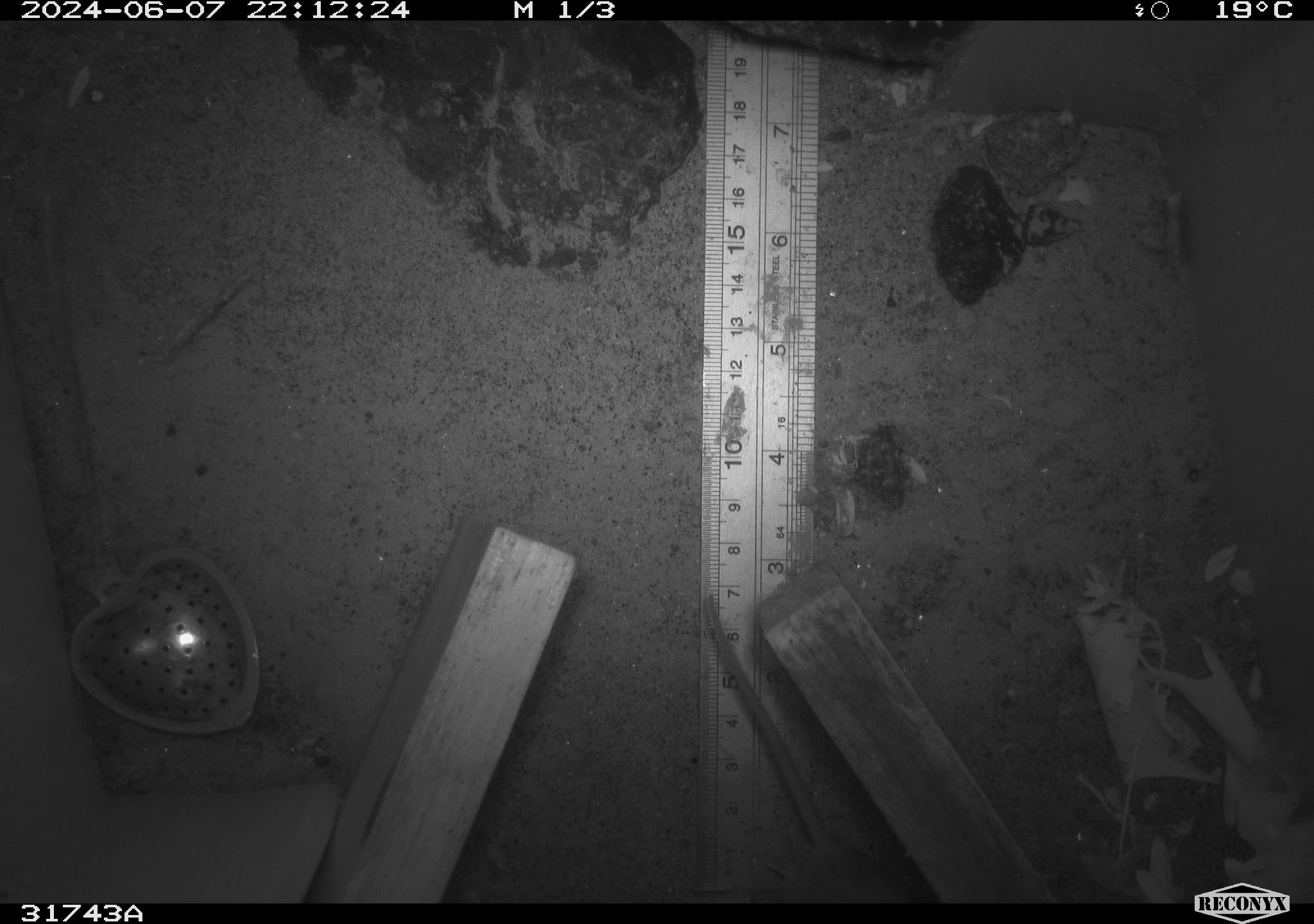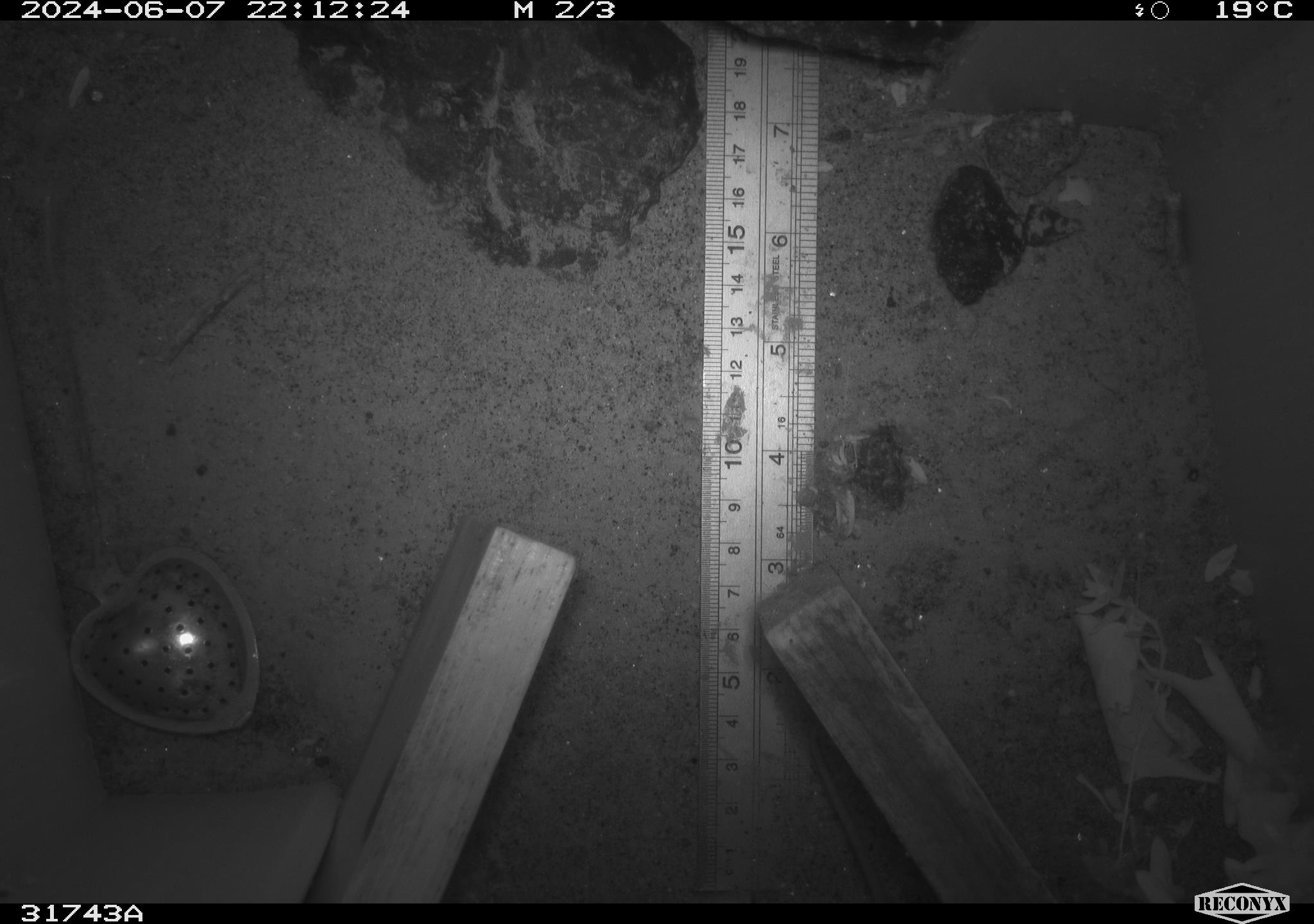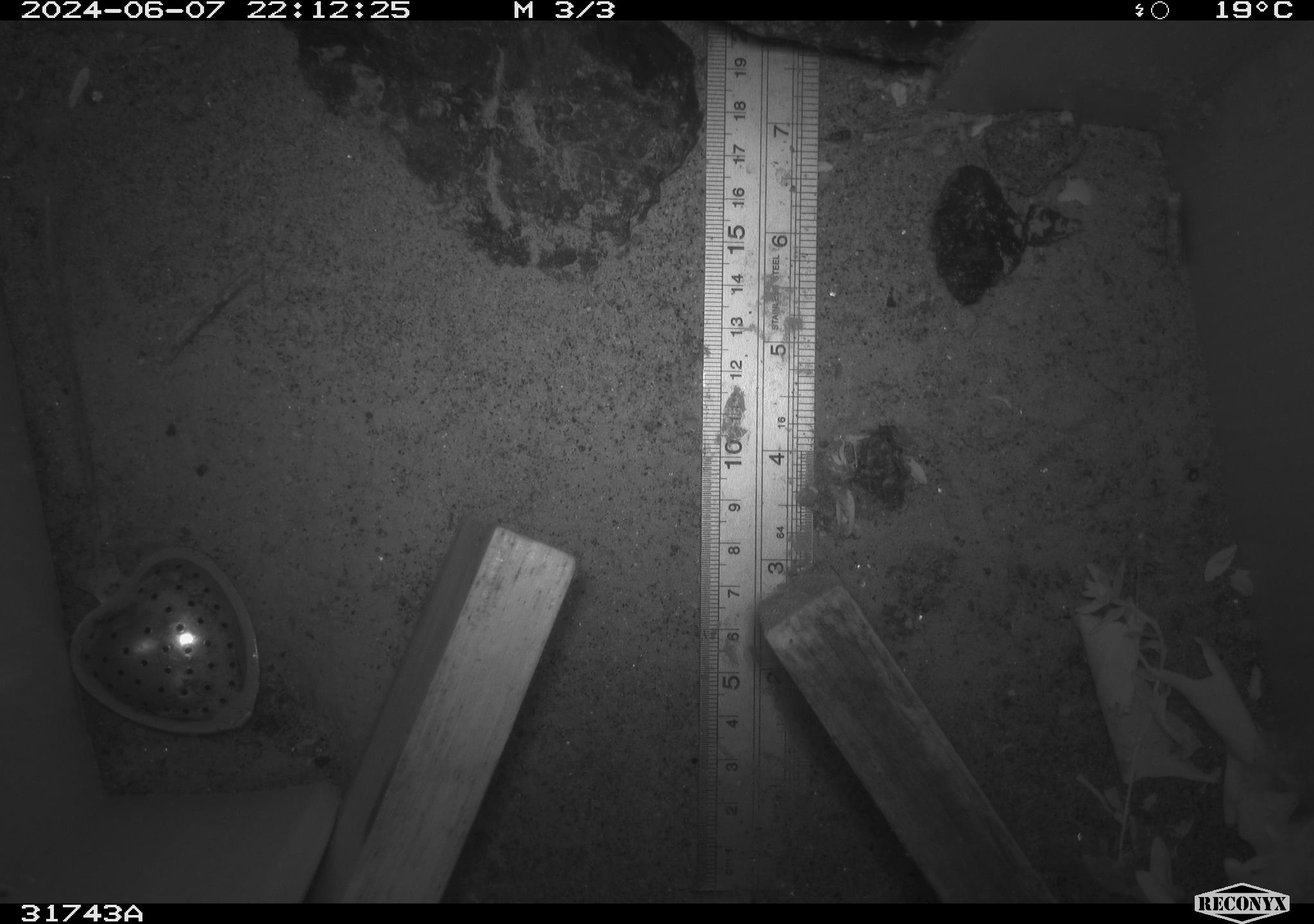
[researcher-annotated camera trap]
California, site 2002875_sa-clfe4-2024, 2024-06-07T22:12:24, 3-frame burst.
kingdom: Animalia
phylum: Chordata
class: Mammalia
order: Rodentia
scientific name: Rodentia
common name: rodent